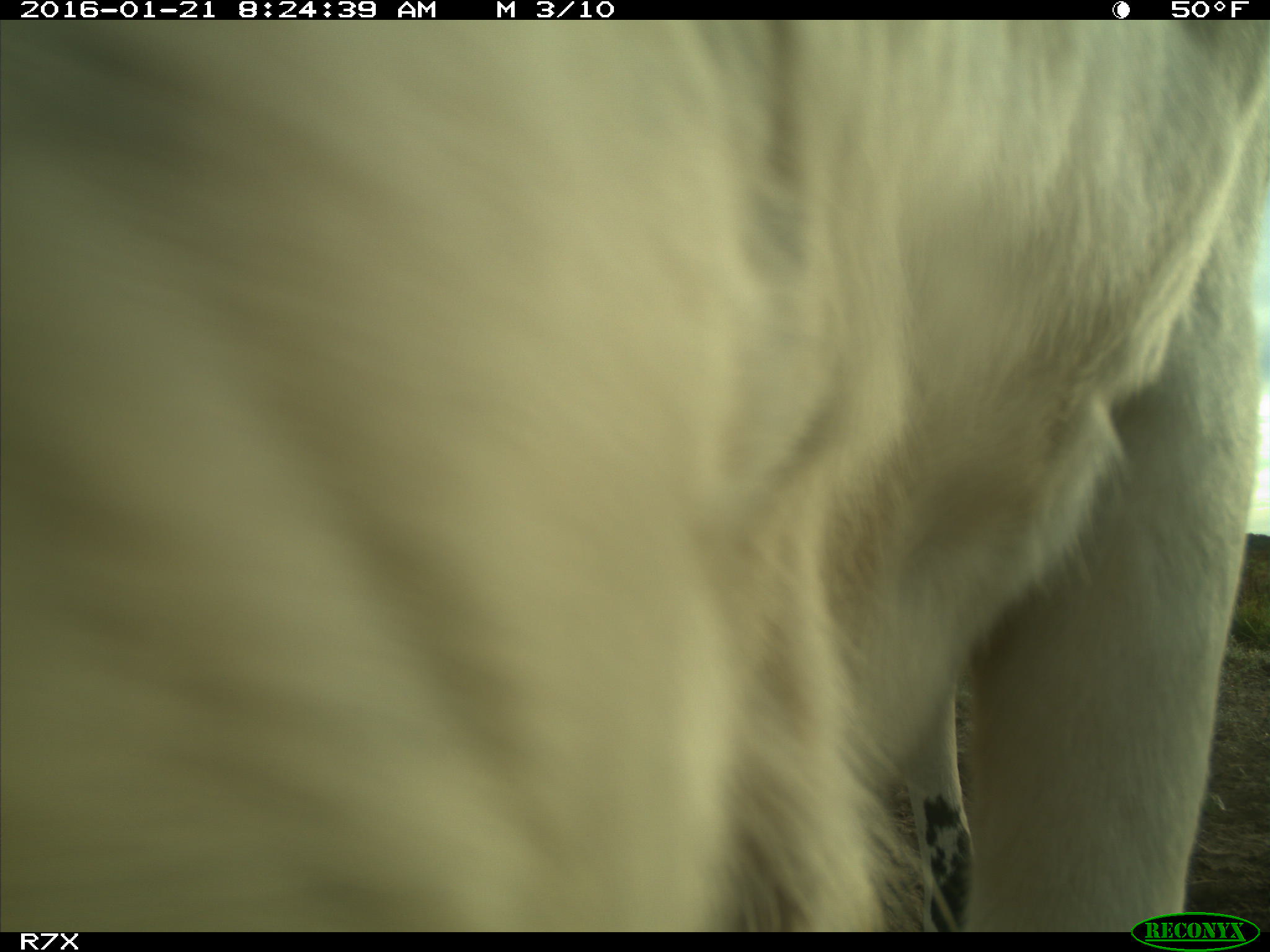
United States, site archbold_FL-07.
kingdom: Animalia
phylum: Chordata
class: Mammalia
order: Artiodactyla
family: Bovidae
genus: Bos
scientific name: Bos taurus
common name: domestic cow